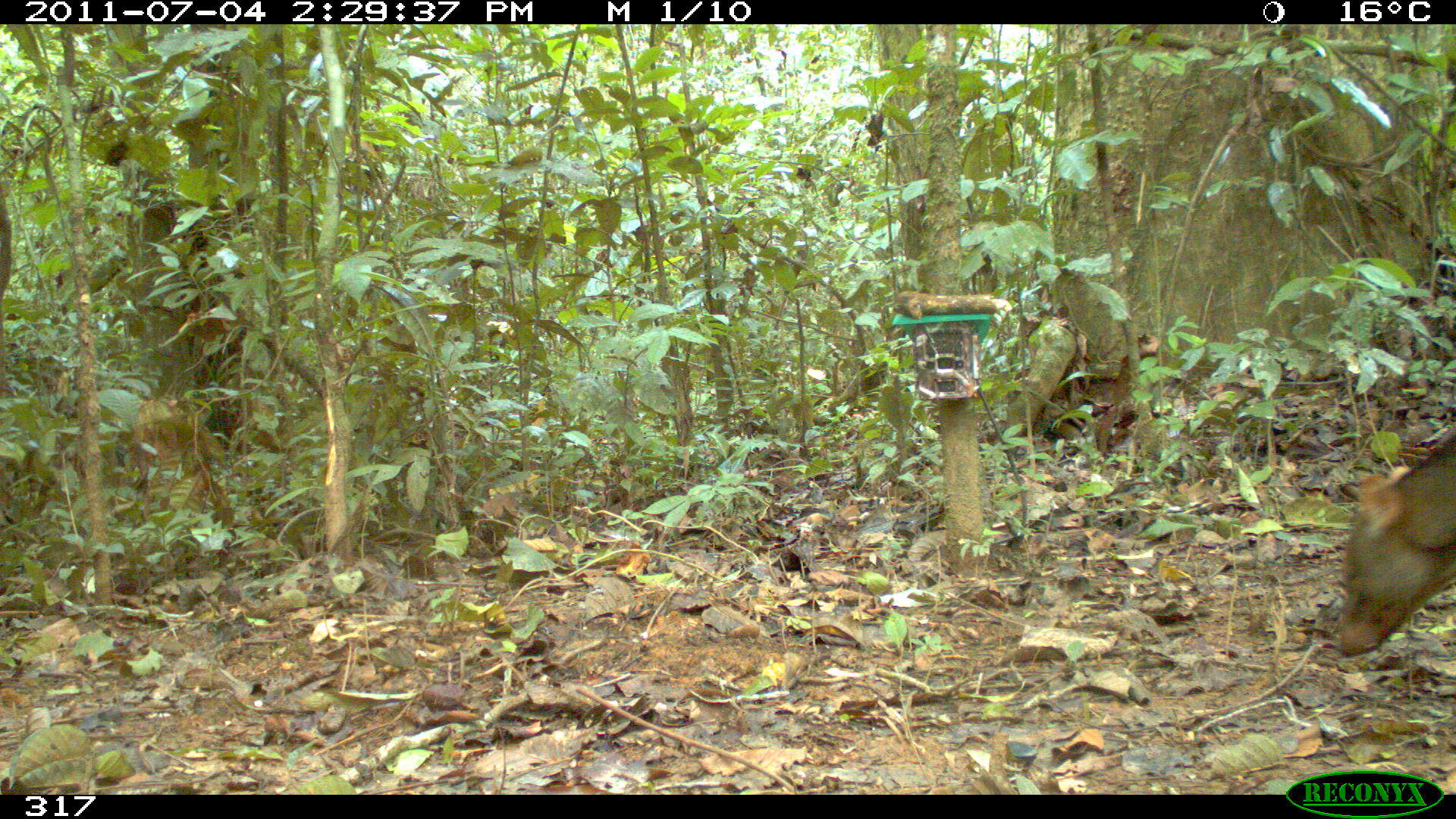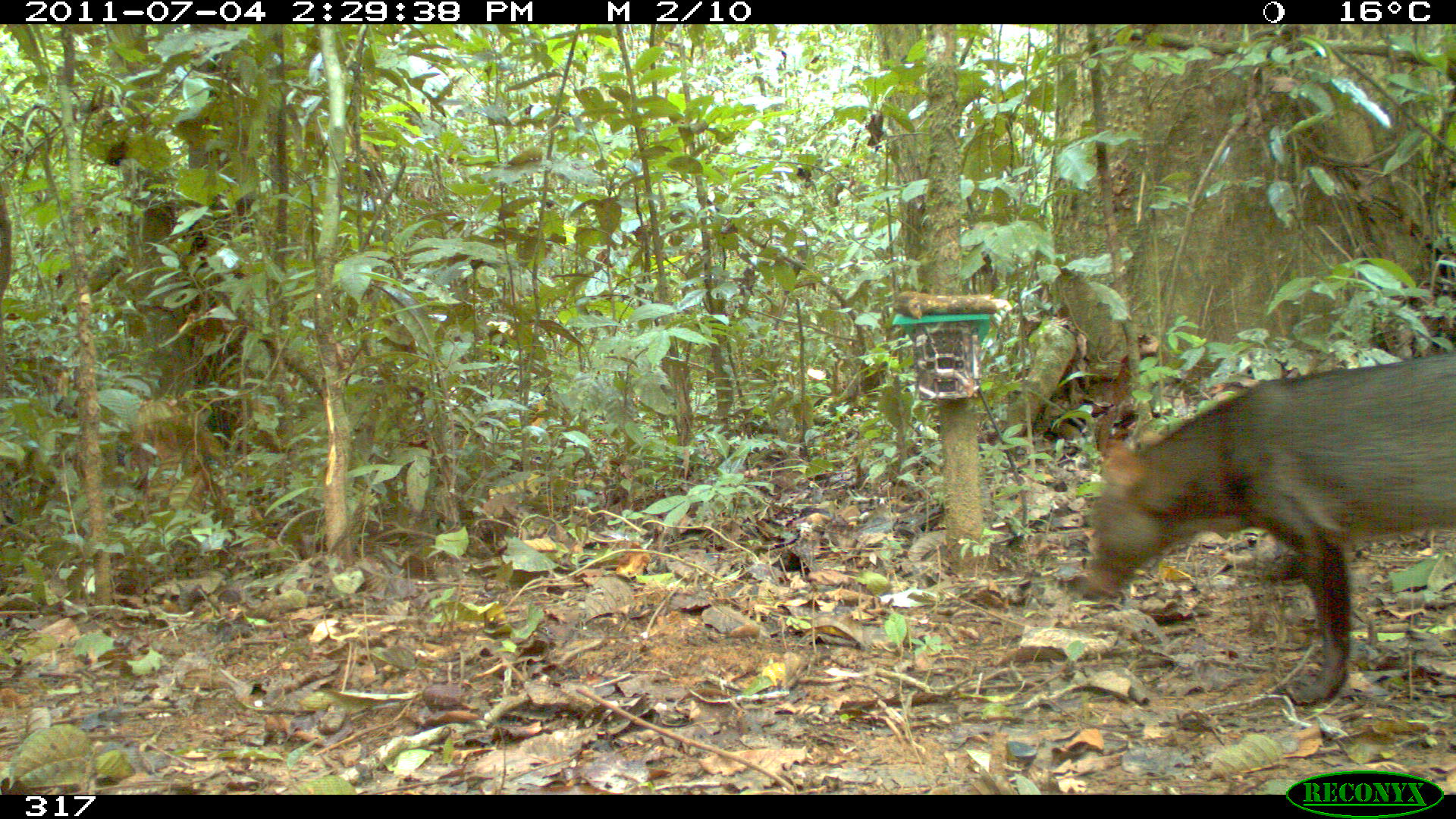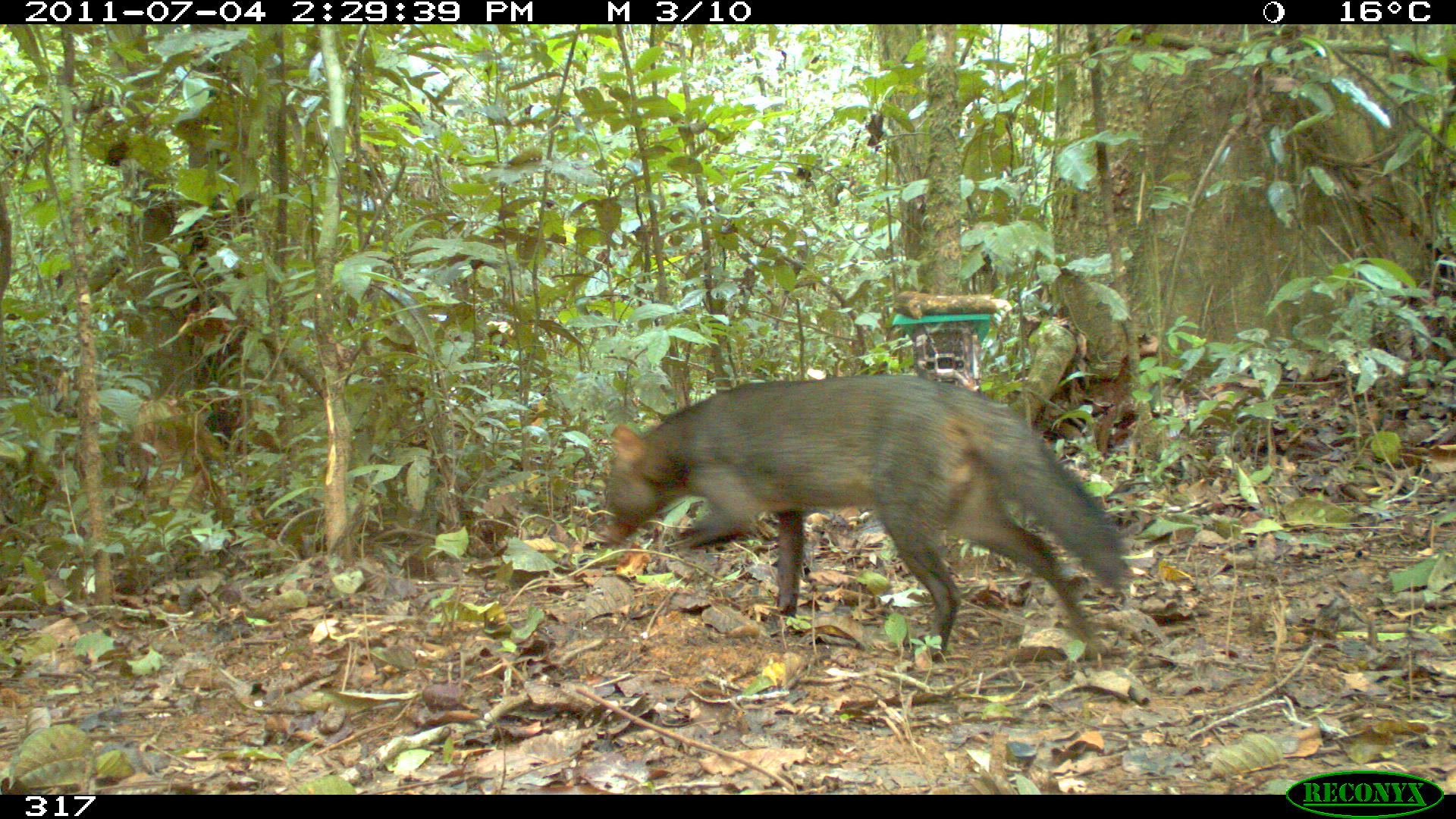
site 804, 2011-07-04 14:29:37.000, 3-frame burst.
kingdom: Animalia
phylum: Chordata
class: Mammalia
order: Carnivora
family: Canidae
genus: Atelocynus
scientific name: Atelocynus microtis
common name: short-eared dog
Atelocynus microtis (short-eared dog).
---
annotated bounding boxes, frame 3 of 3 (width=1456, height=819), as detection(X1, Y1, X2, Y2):
atelocynus microtis: detection(601, 372, 1121, 663)